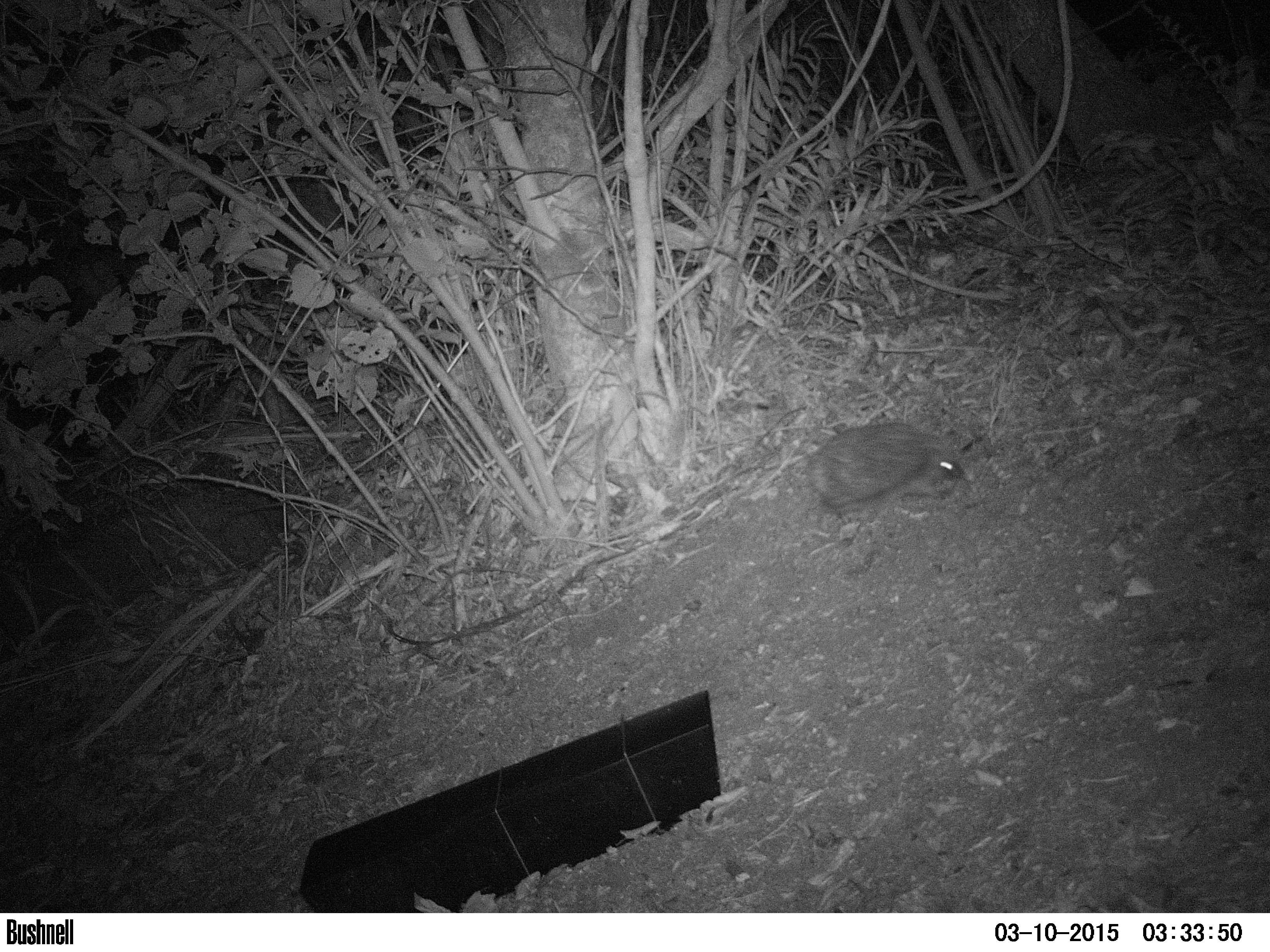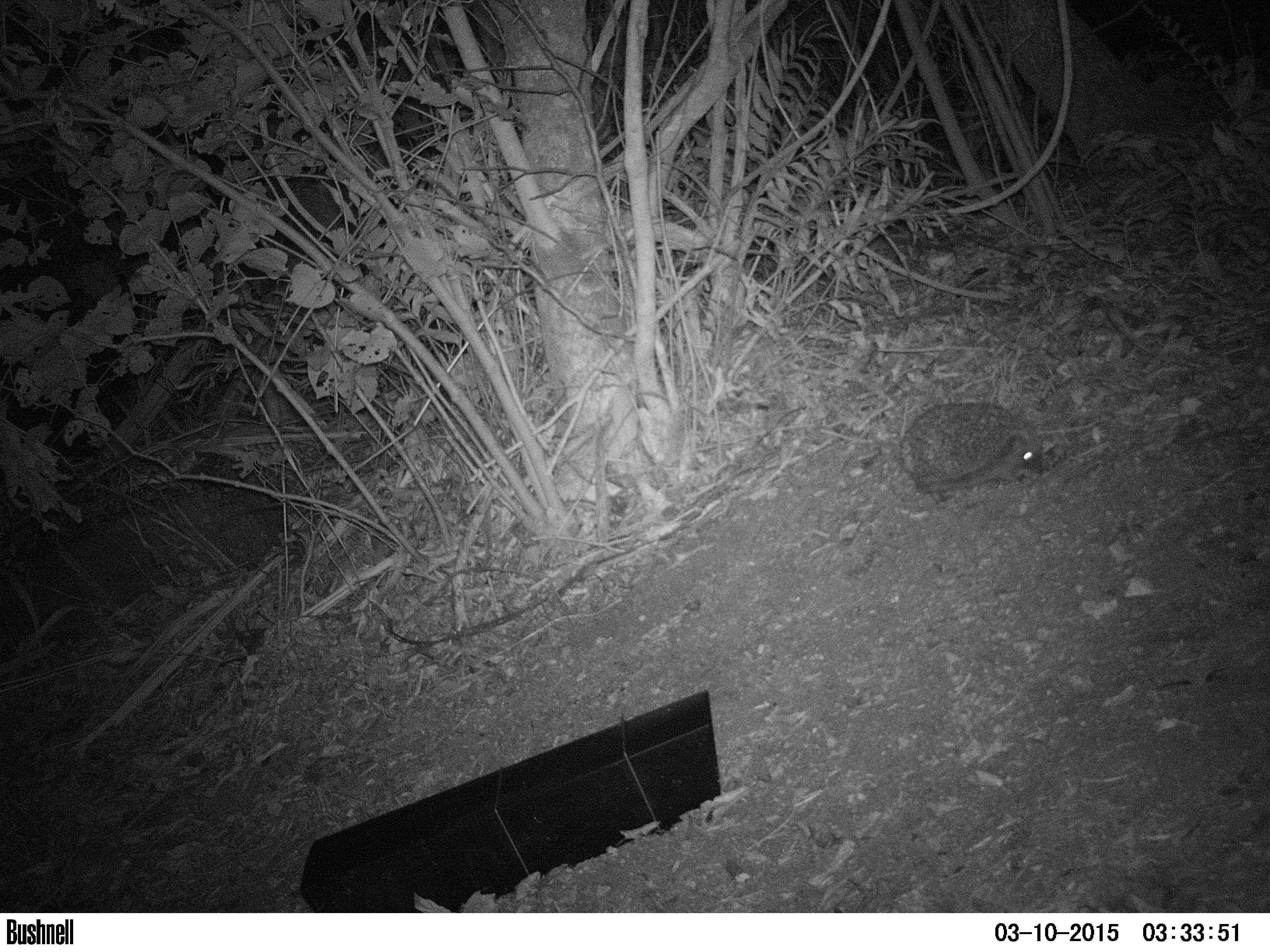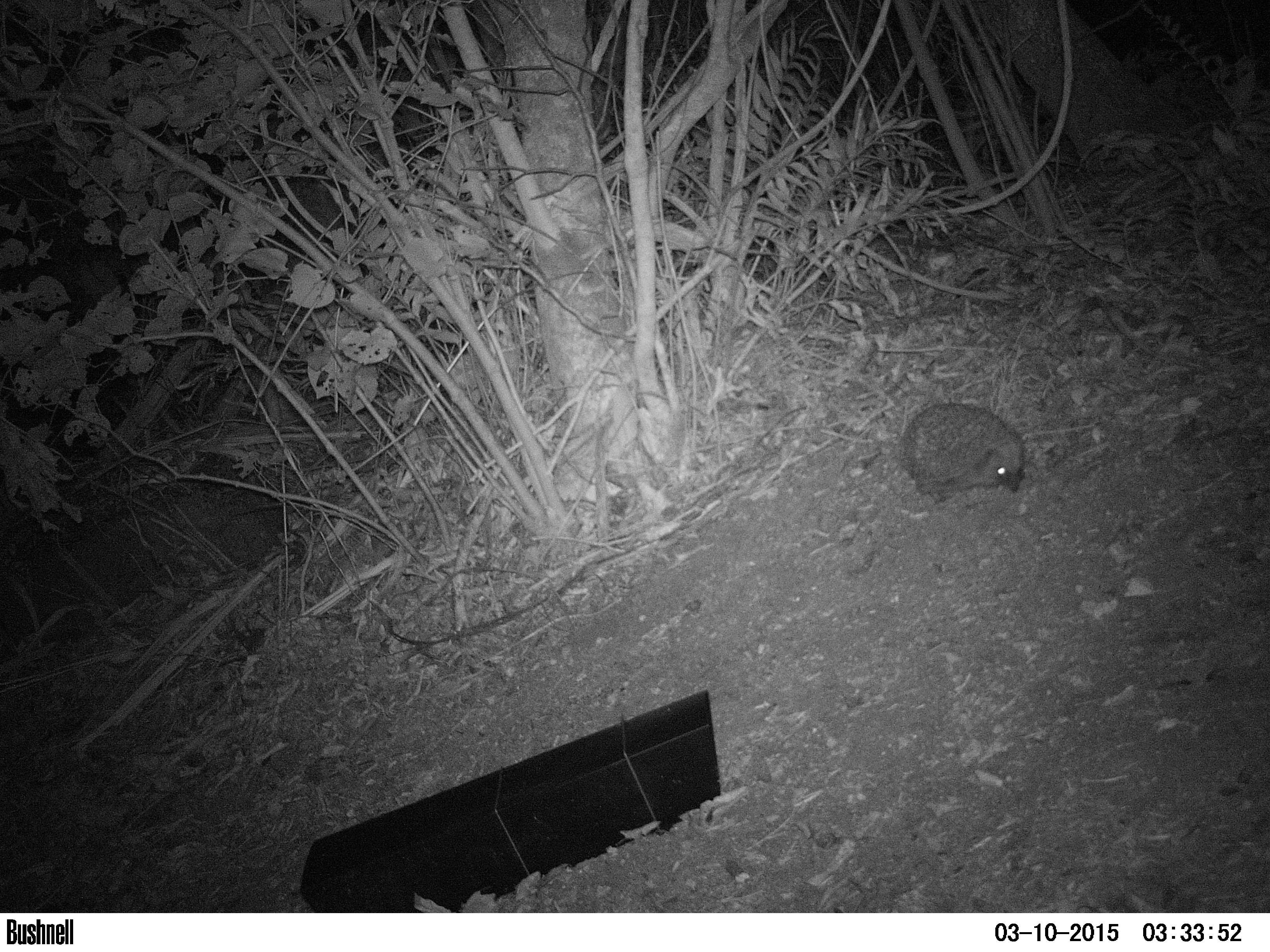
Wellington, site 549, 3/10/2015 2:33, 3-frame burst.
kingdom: Animalia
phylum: Chordata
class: Mammalia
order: Eulipotyphla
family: Erinaceidae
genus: Erinaceus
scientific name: Erinaceus europaeus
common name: hedgehog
Hedgehog (Erinaceus europaeus).